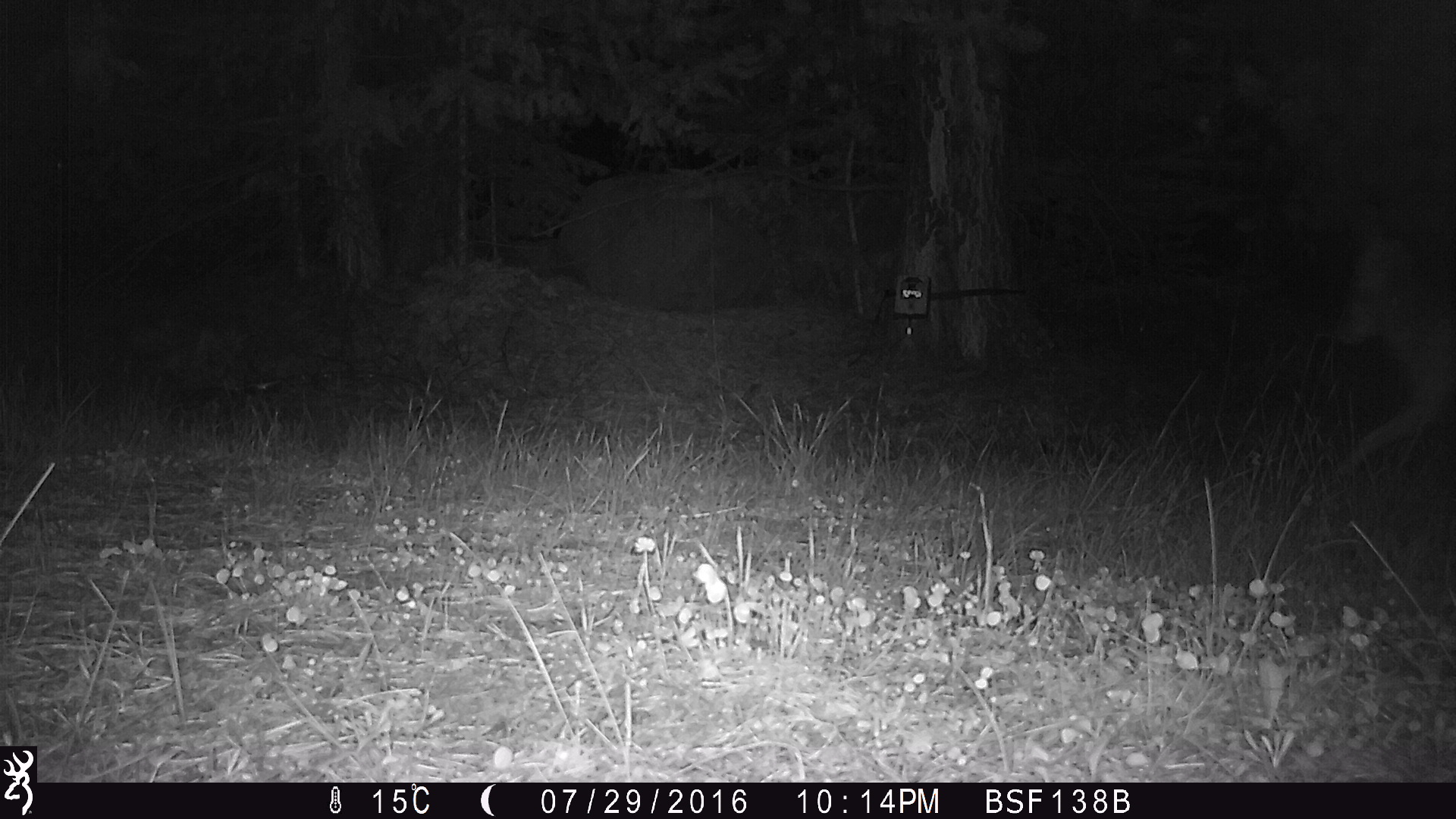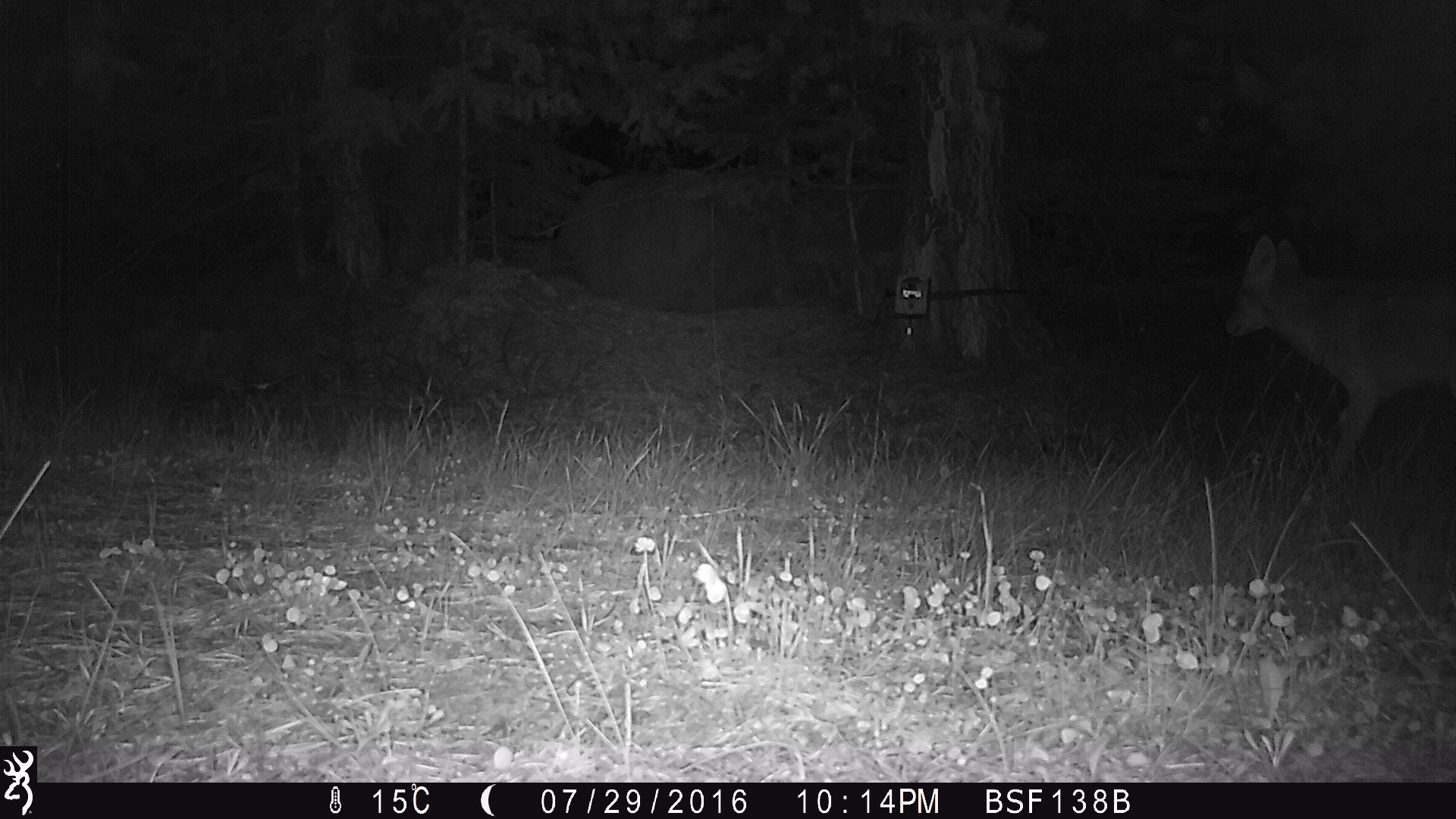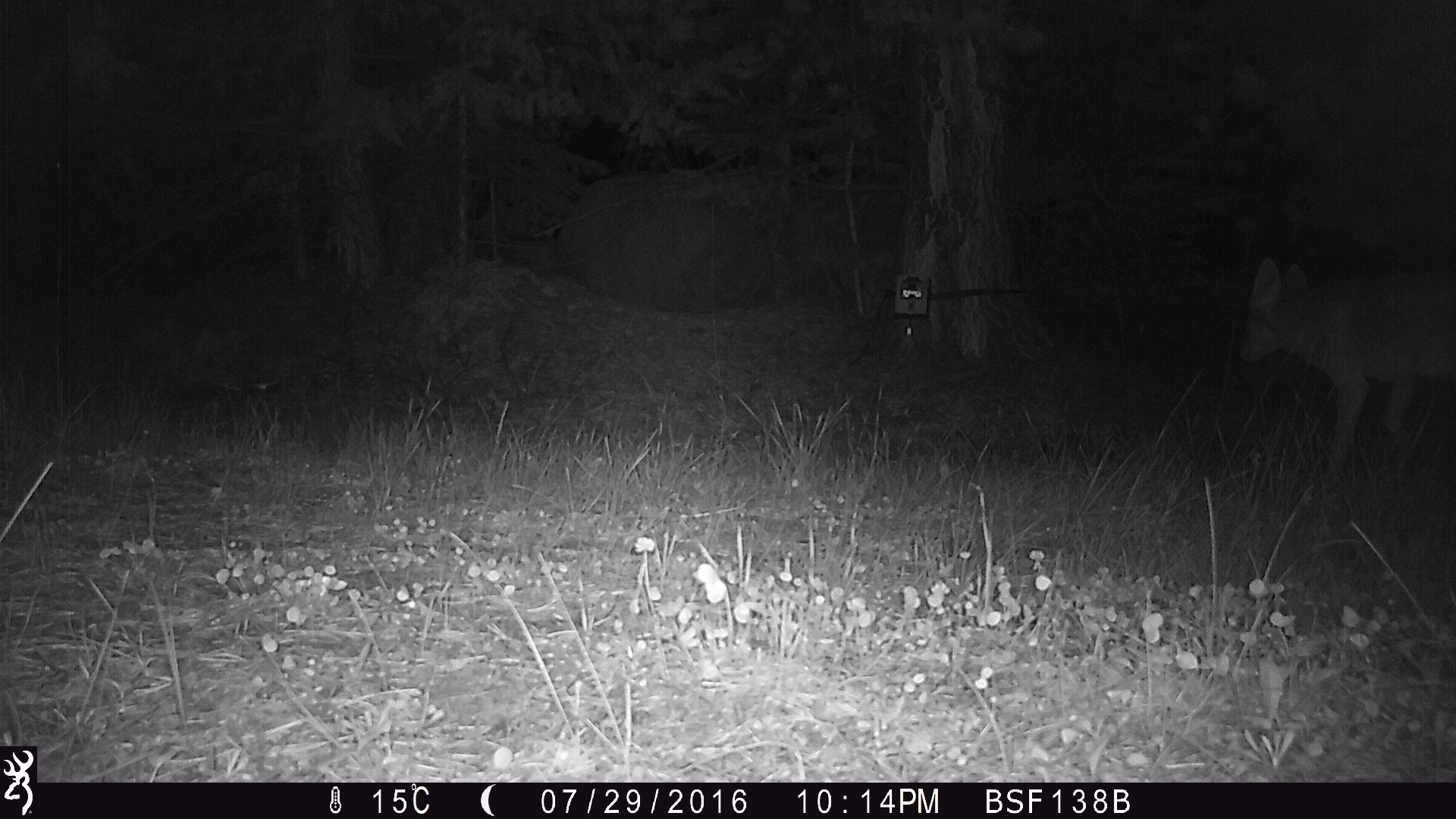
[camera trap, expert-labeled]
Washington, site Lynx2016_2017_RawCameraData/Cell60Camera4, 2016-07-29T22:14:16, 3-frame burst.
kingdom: Animalia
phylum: Chordata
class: Mammalia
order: Carnivora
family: Canidae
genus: Canis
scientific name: Canis latrans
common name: coyote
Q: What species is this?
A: Canis latrans (coyote).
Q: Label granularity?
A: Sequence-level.